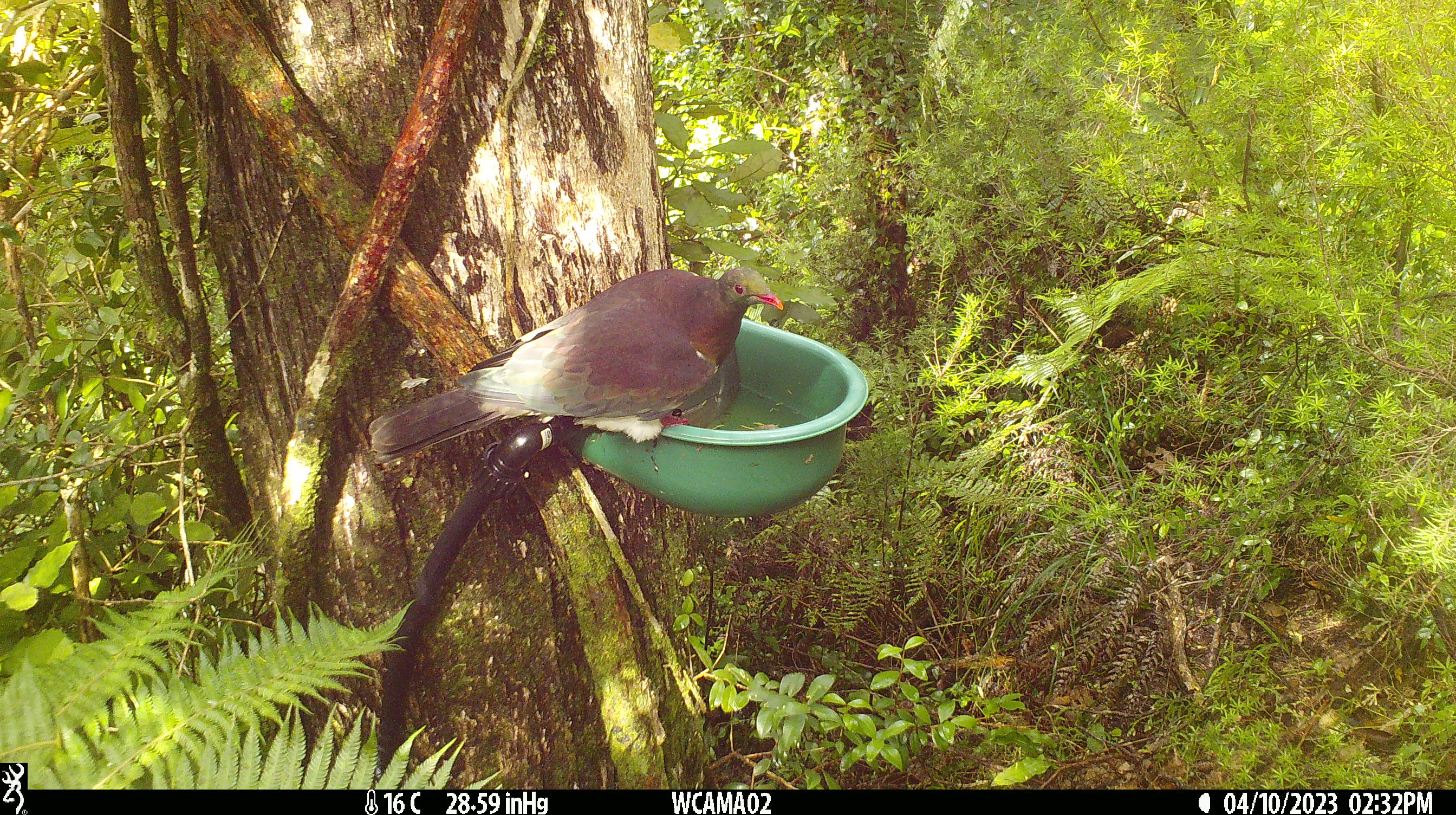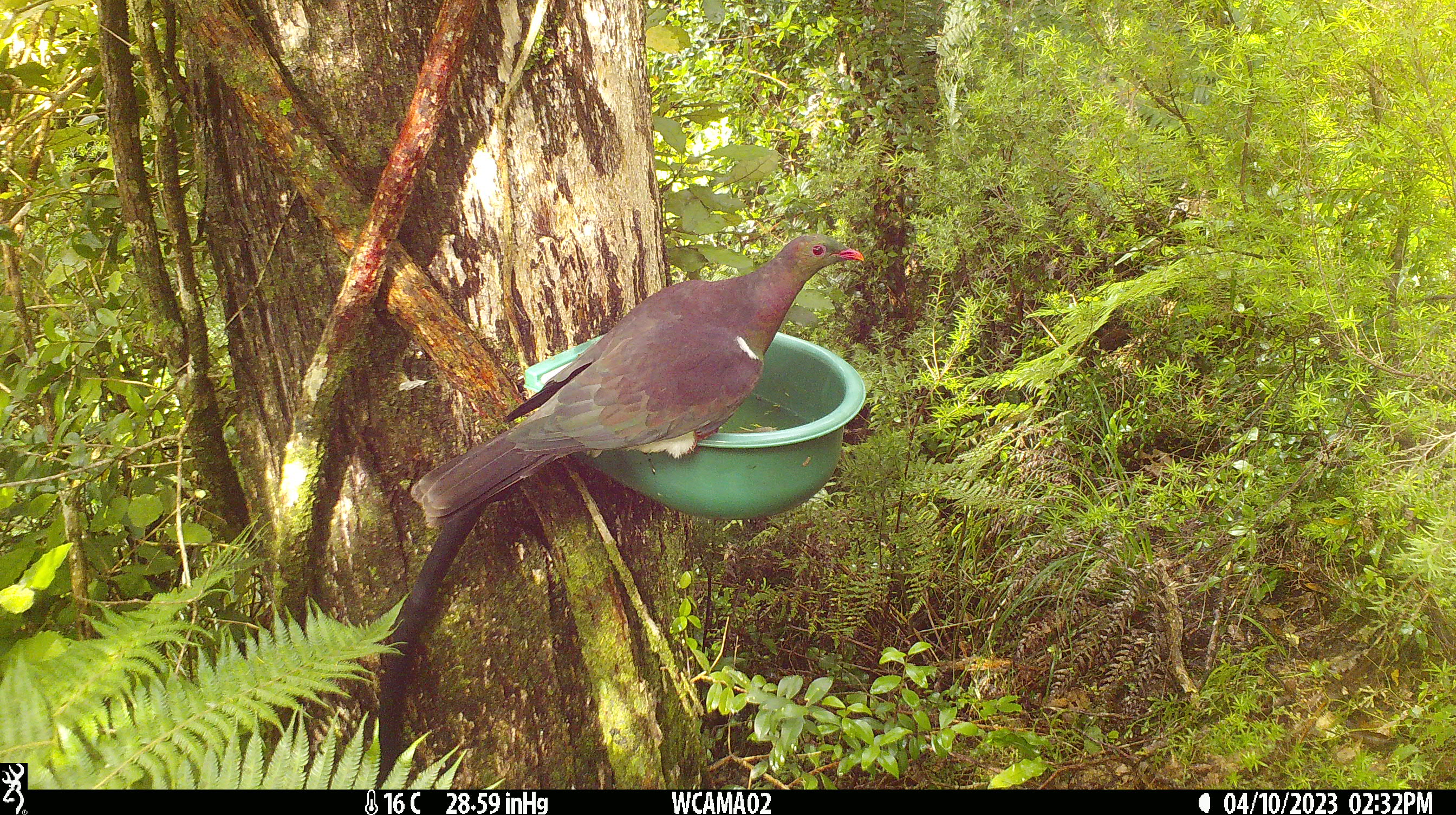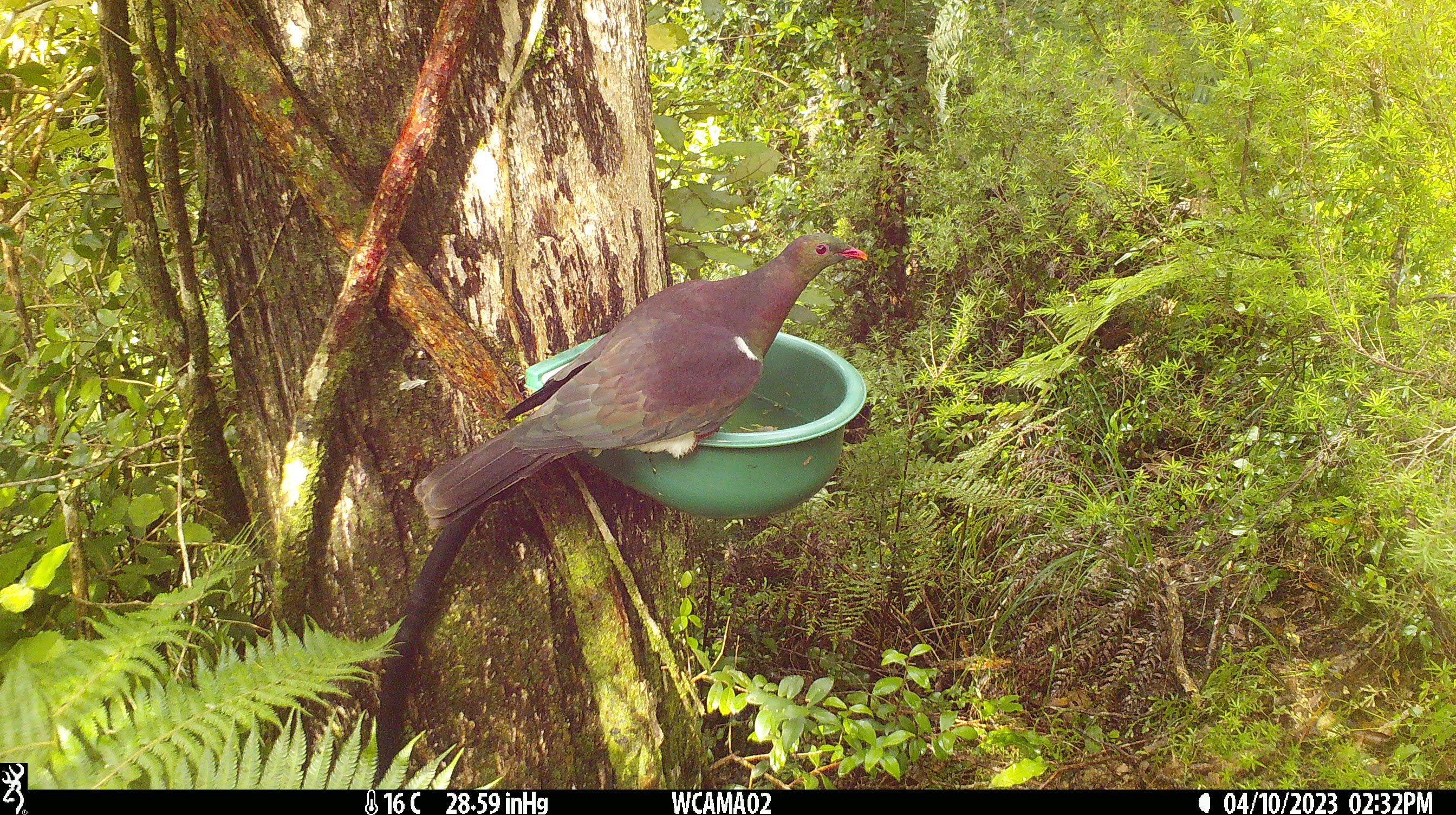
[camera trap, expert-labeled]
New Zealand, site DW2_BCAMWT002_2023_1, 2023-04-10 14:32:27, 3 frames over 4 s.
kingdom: Animalia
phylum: Chordata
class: Aves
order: Columbiformes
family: Columbidae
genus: Hemiphaga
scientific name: Hemiphaga novaeseelandiae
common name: new zealand pigeon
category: kereru